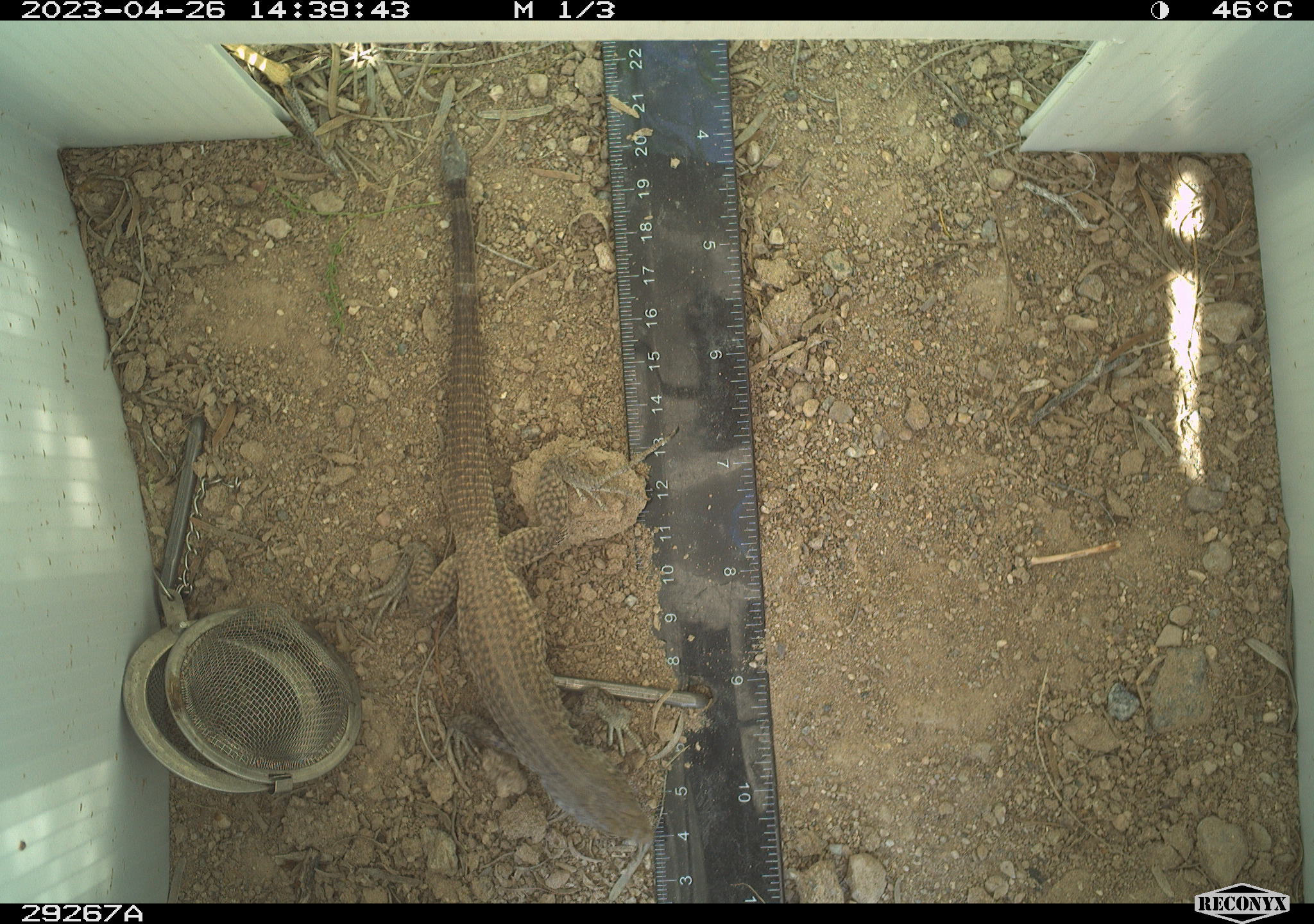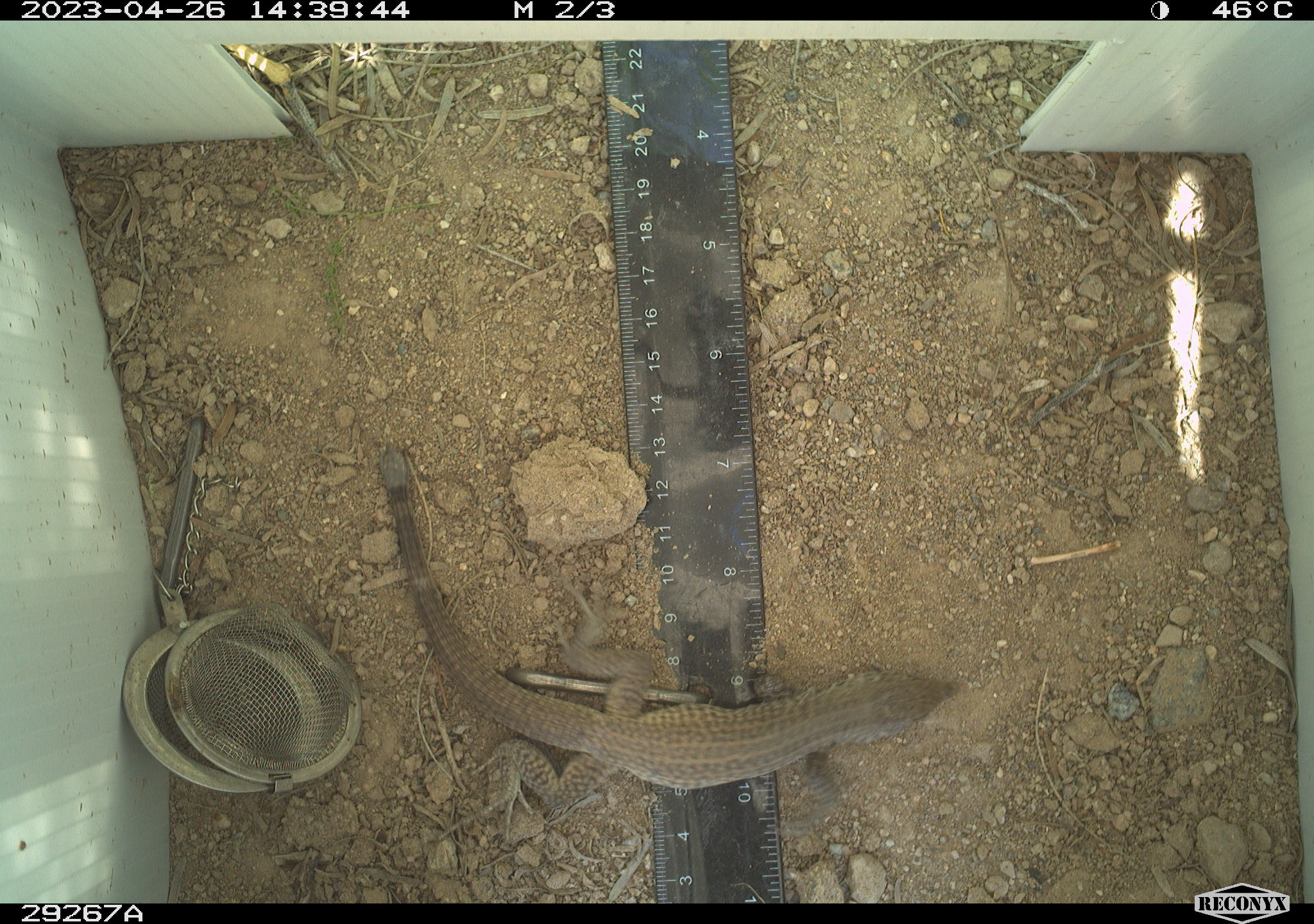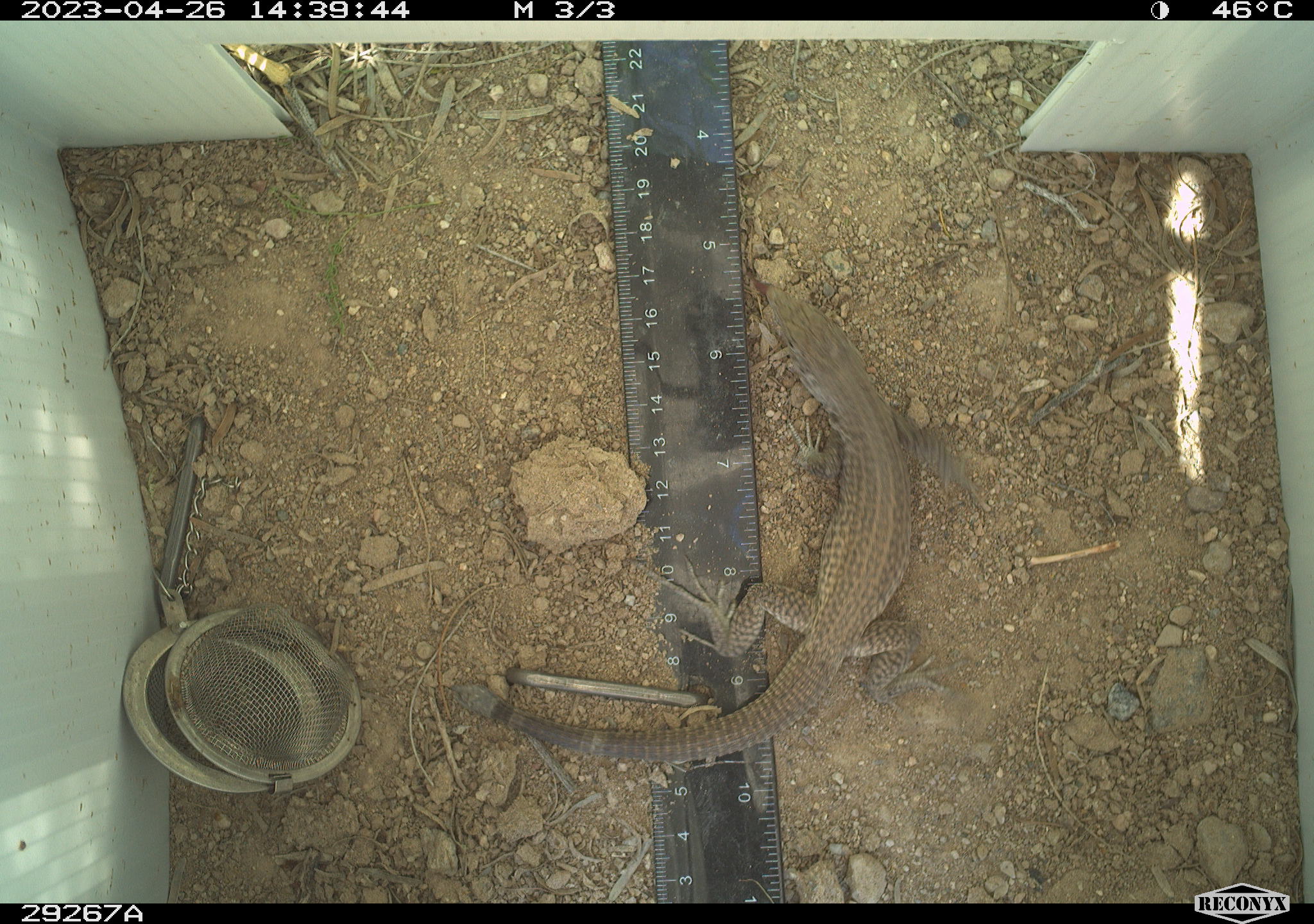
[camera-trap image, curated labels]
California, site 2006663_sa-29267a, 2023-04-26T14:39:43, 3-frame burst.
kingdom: Animalia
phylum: Chordata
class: Reptilia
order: Squamata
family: Teiidae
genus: Aspidoscelis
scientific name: Aspidoscelis tigris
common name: western whiptail